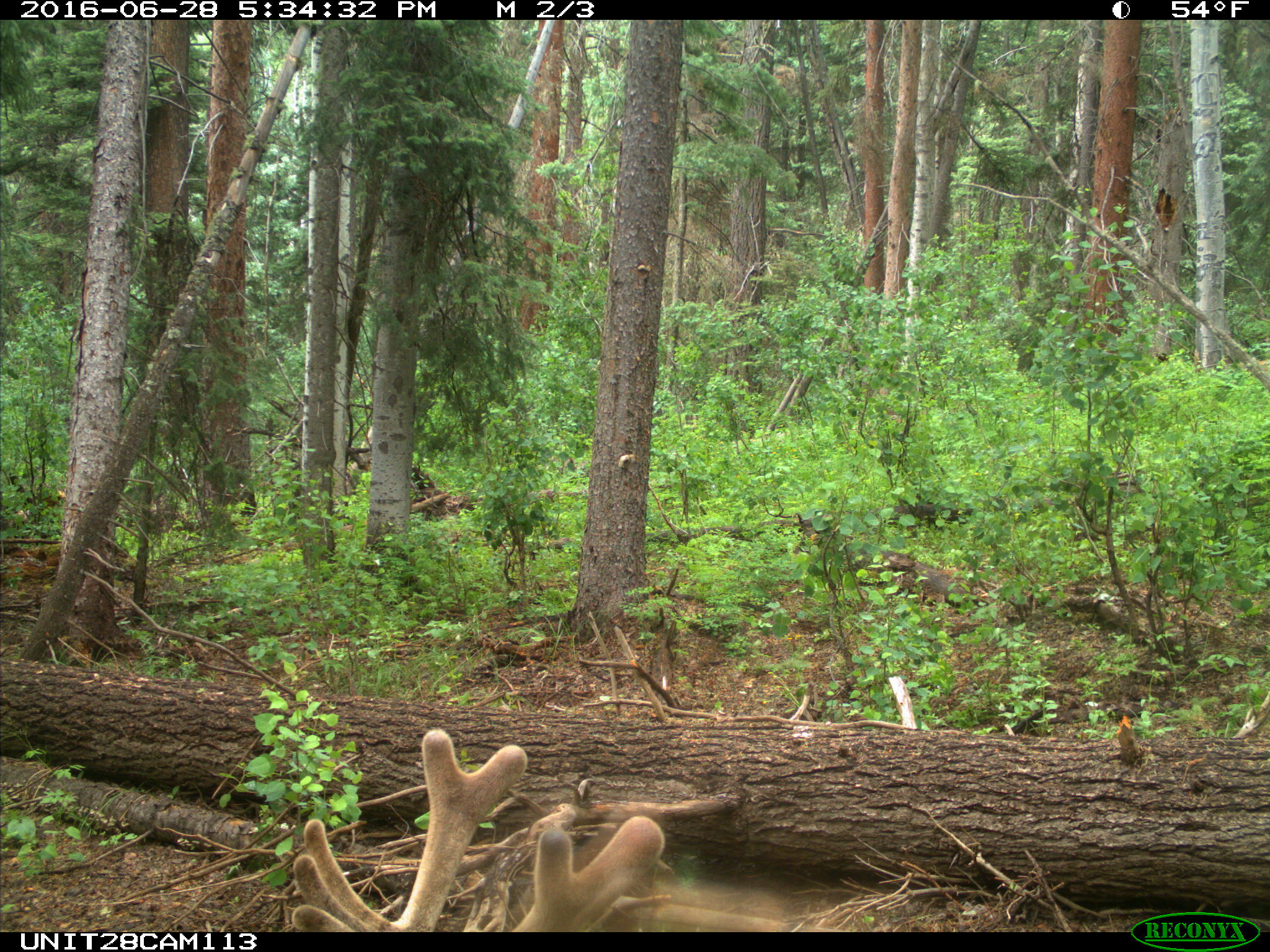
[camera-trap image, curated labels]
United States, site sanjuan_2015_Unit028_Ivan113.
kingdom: Animalia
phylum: Chordata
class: Mammalia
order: Artiodactyla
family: Cervidae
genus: Cervus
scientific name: Cervus elaphus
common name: red deer